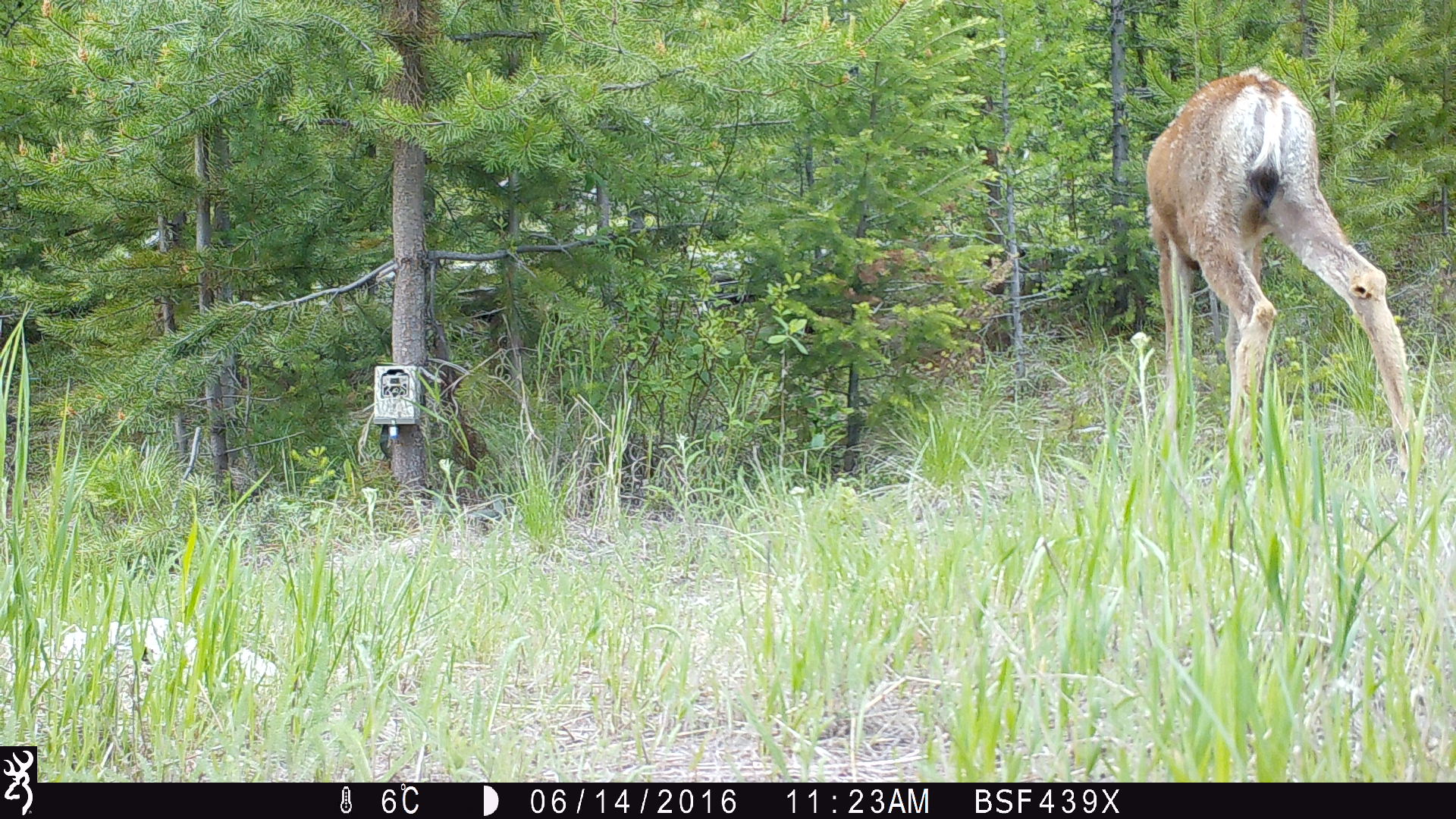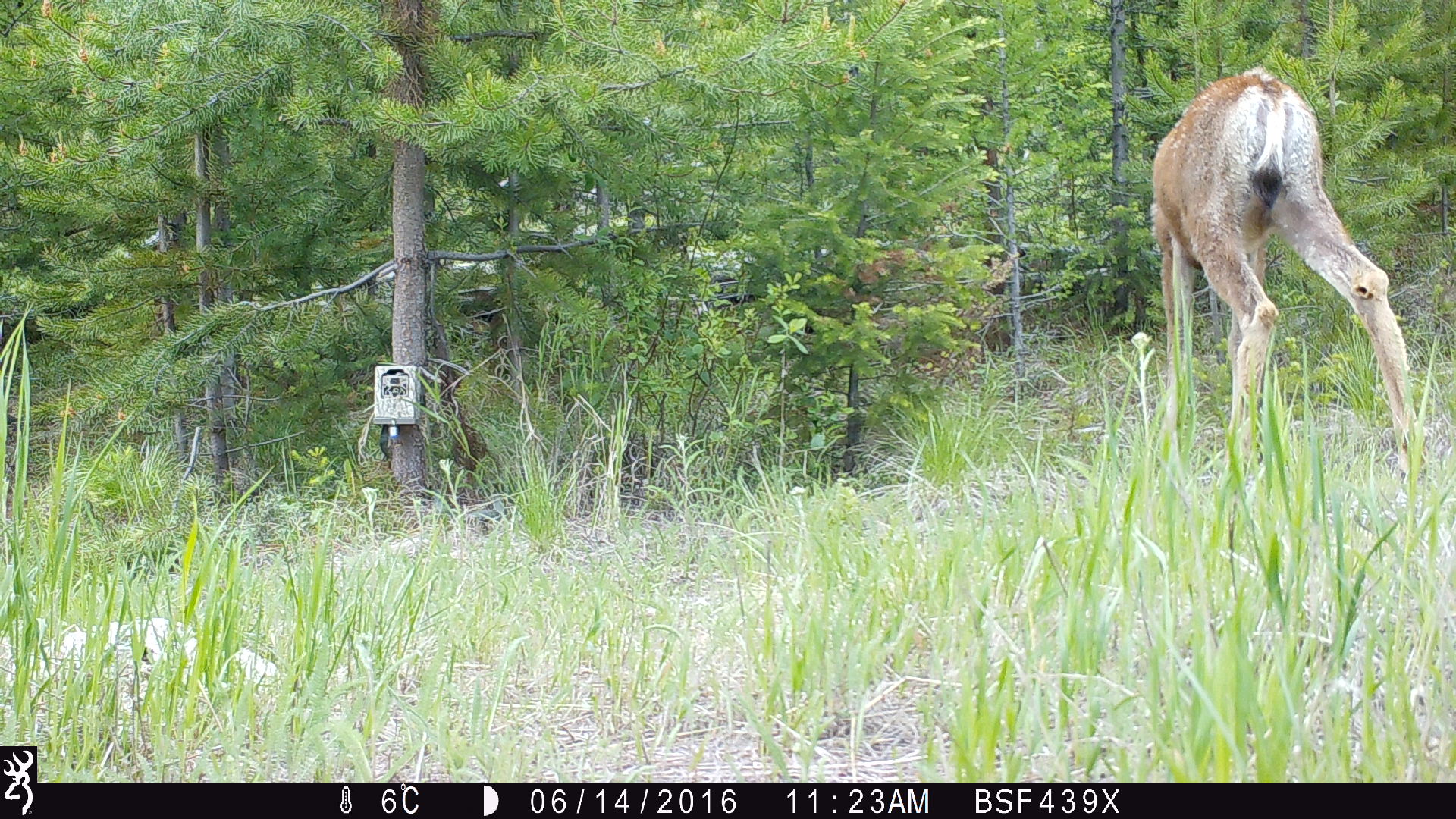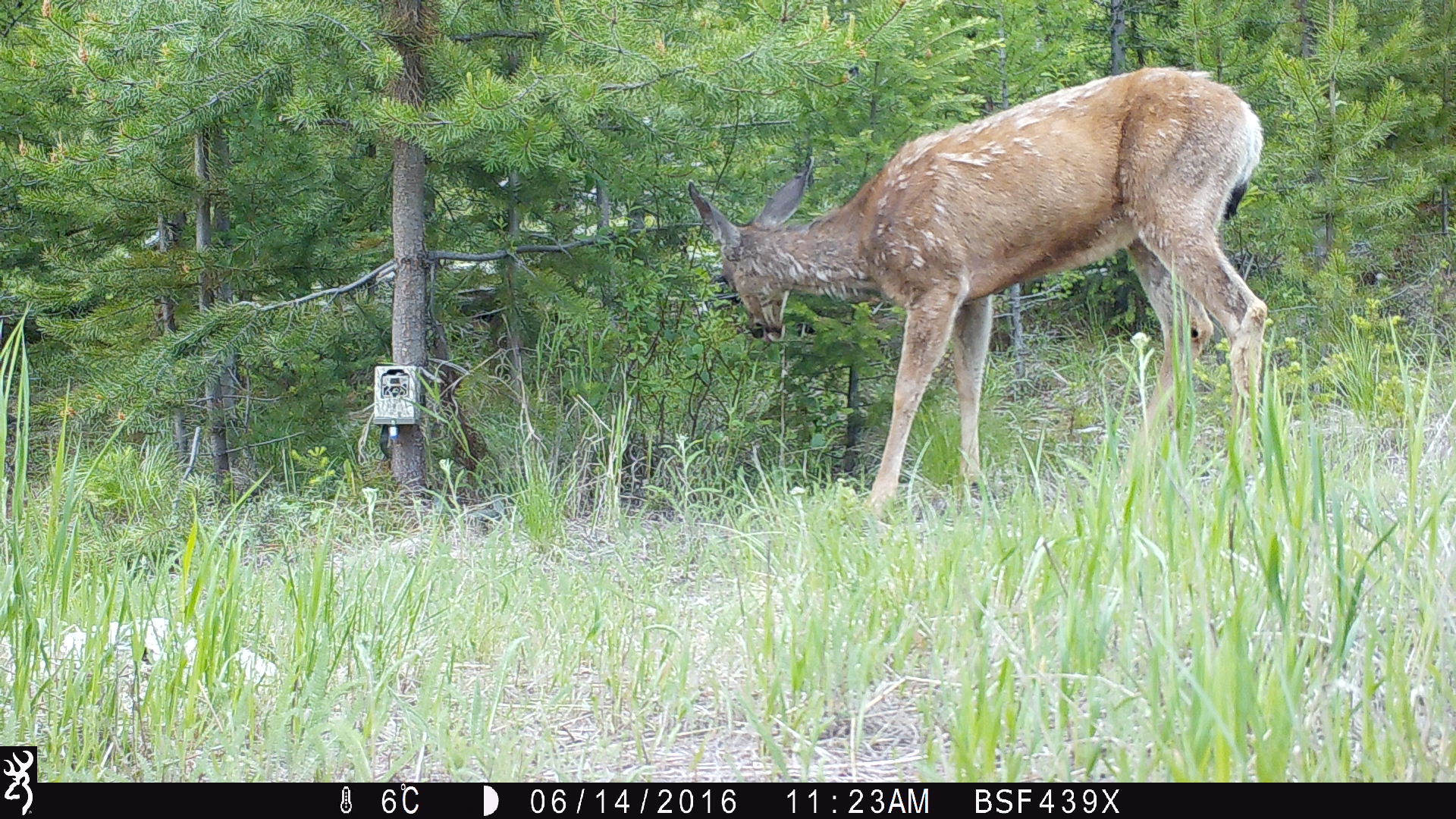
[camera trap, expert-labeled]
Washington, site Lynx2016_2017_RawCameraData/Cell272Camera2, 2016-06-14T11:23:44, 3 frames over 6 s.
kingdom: Animalia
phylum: Chordata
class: Mammalia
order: Artiodactyla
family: Cervidae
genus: Odocoileus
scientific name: Odocoileus hemionus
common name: mule deer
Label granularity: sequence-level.